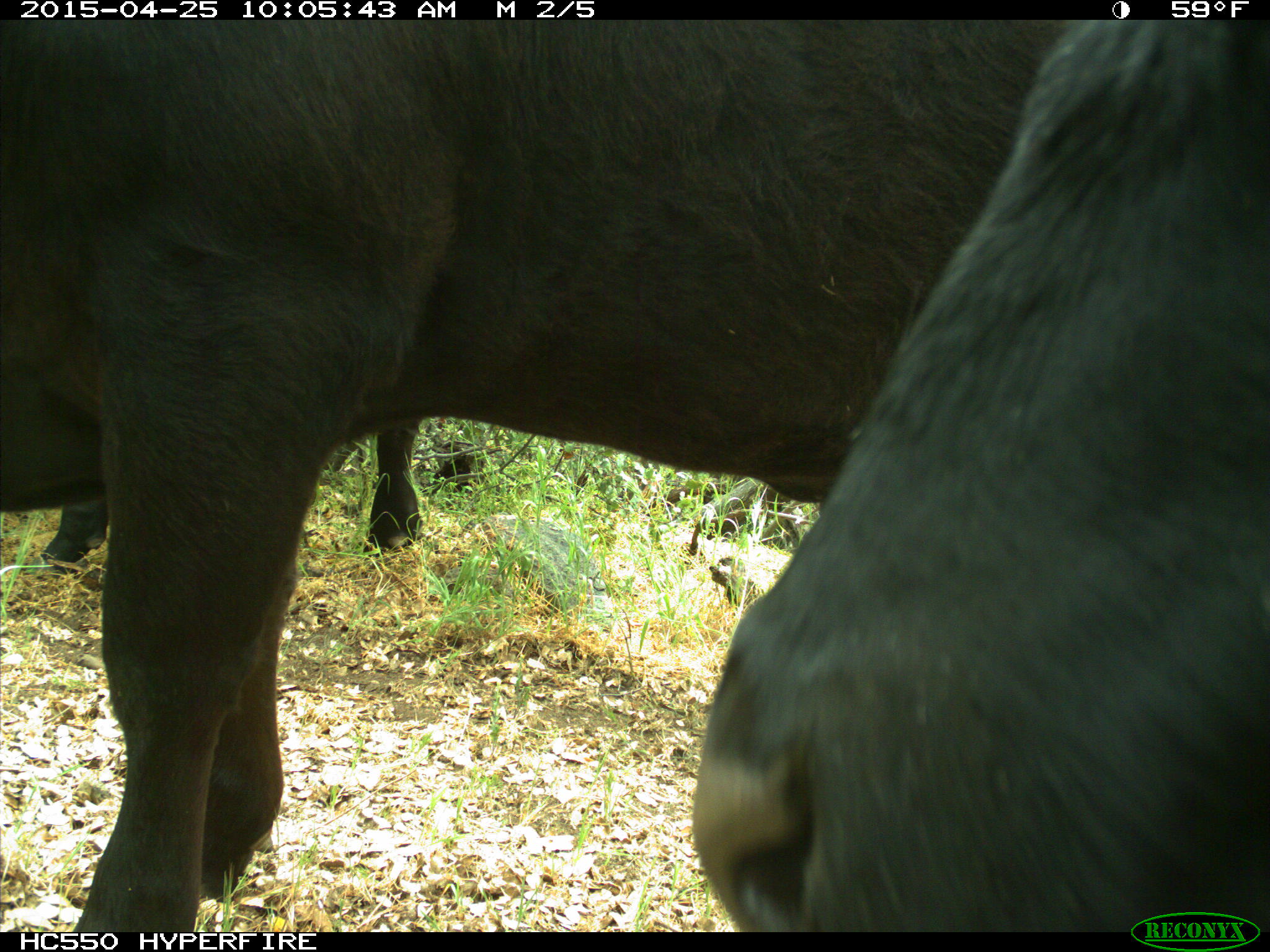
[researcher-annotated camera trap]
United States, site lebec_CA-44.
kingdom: Animalia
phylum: Chordata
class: Mammalia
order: Artiodactyla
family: Suidae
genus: Sus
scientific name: Sus scrofa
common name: wild boar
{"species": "Sus scrofa (wild boar)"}